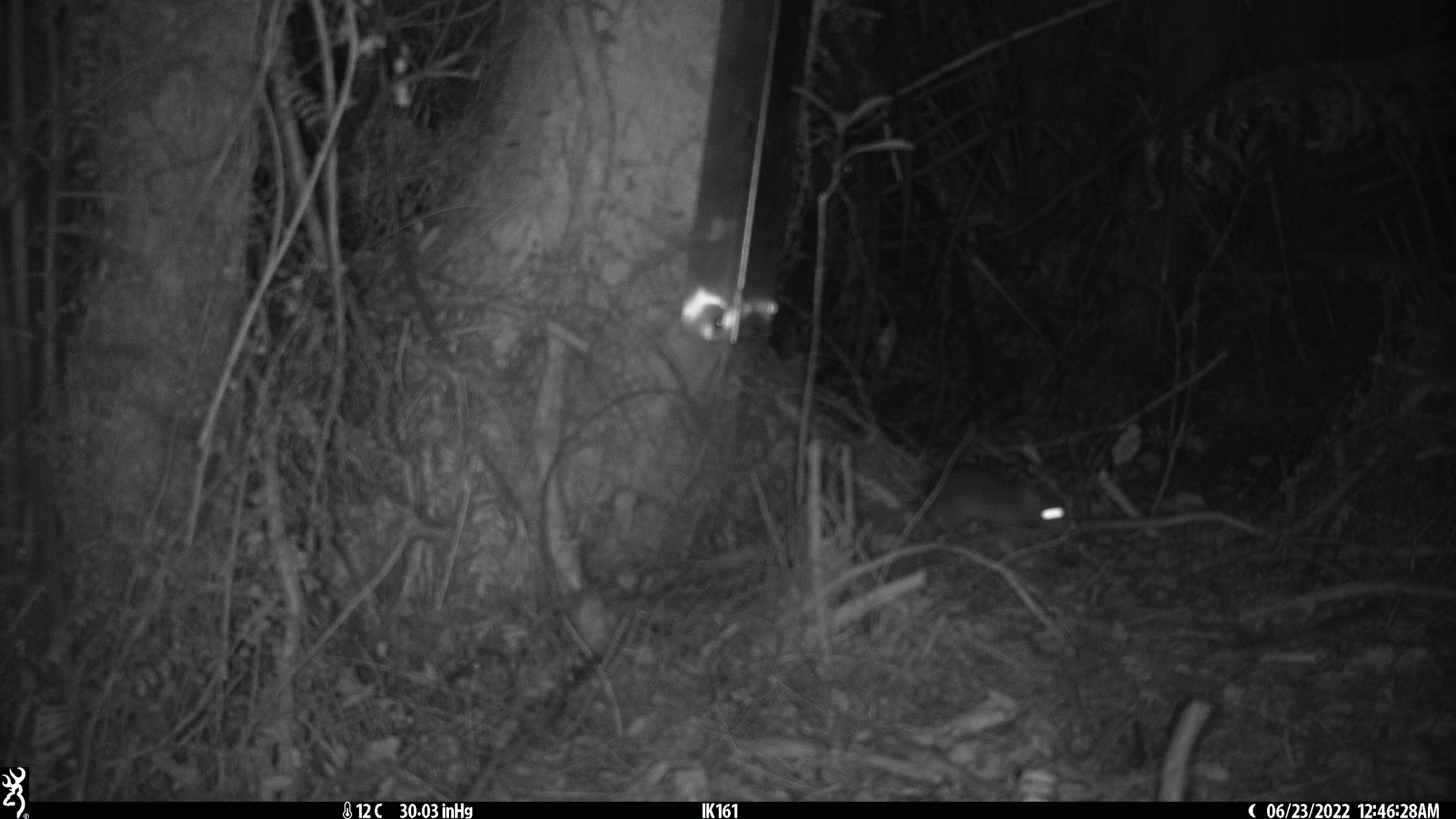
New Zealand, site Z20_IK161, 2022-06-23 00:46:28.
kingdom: Animalia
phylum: Chordata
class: Mammalia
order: Rodentia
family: Muridae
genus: Rattus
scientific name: Rattus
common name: rat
Rat (Rattus).